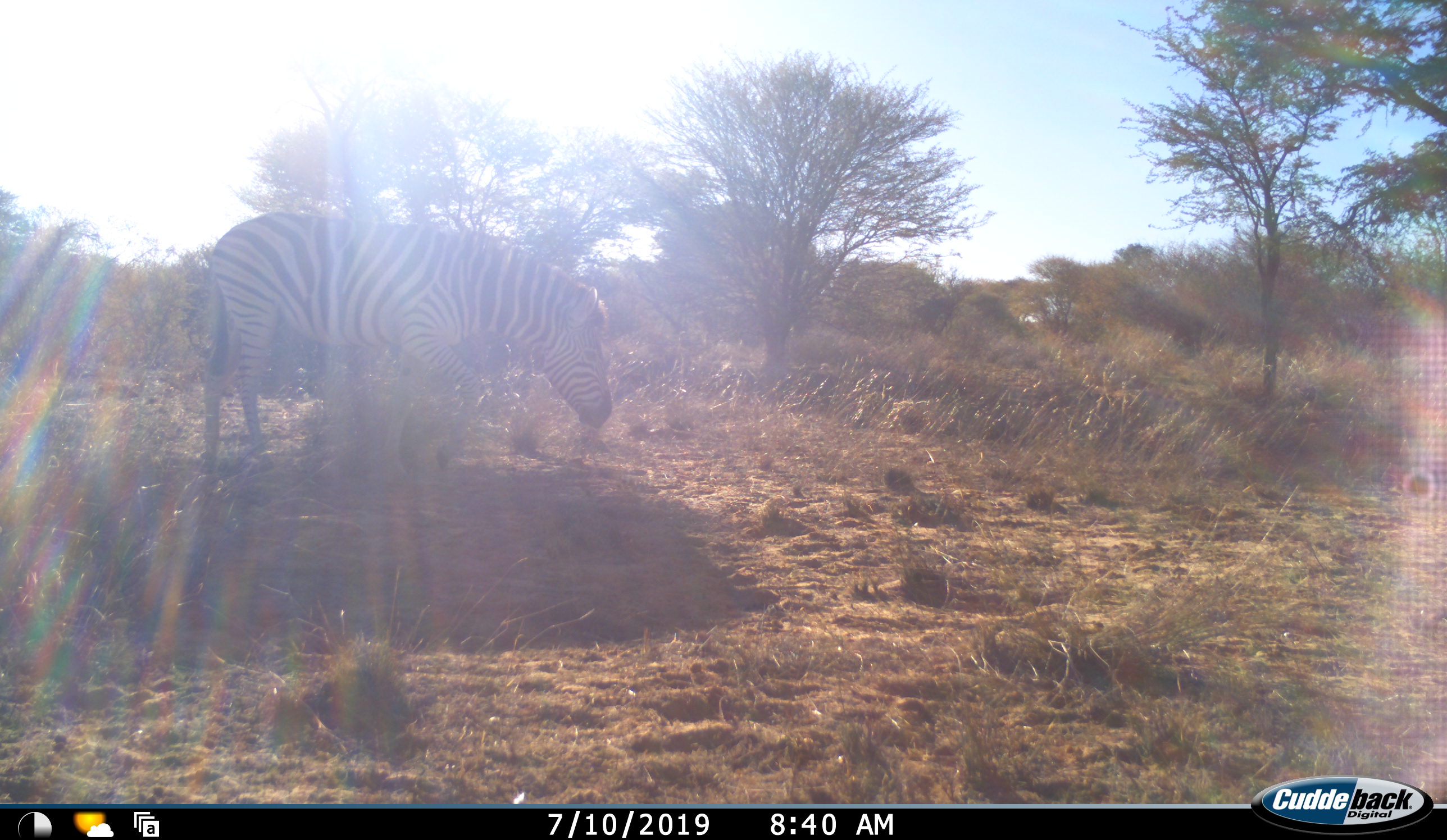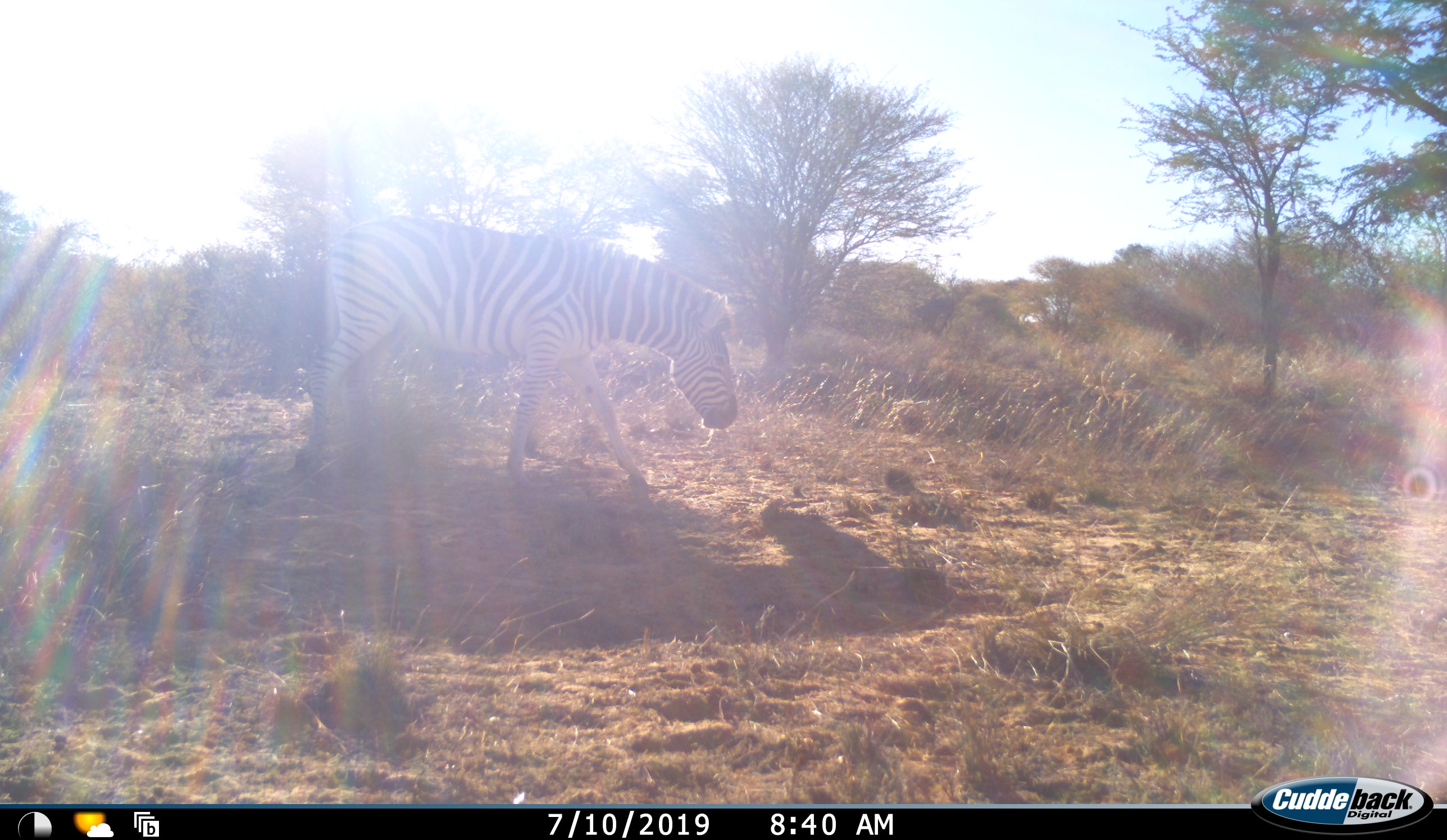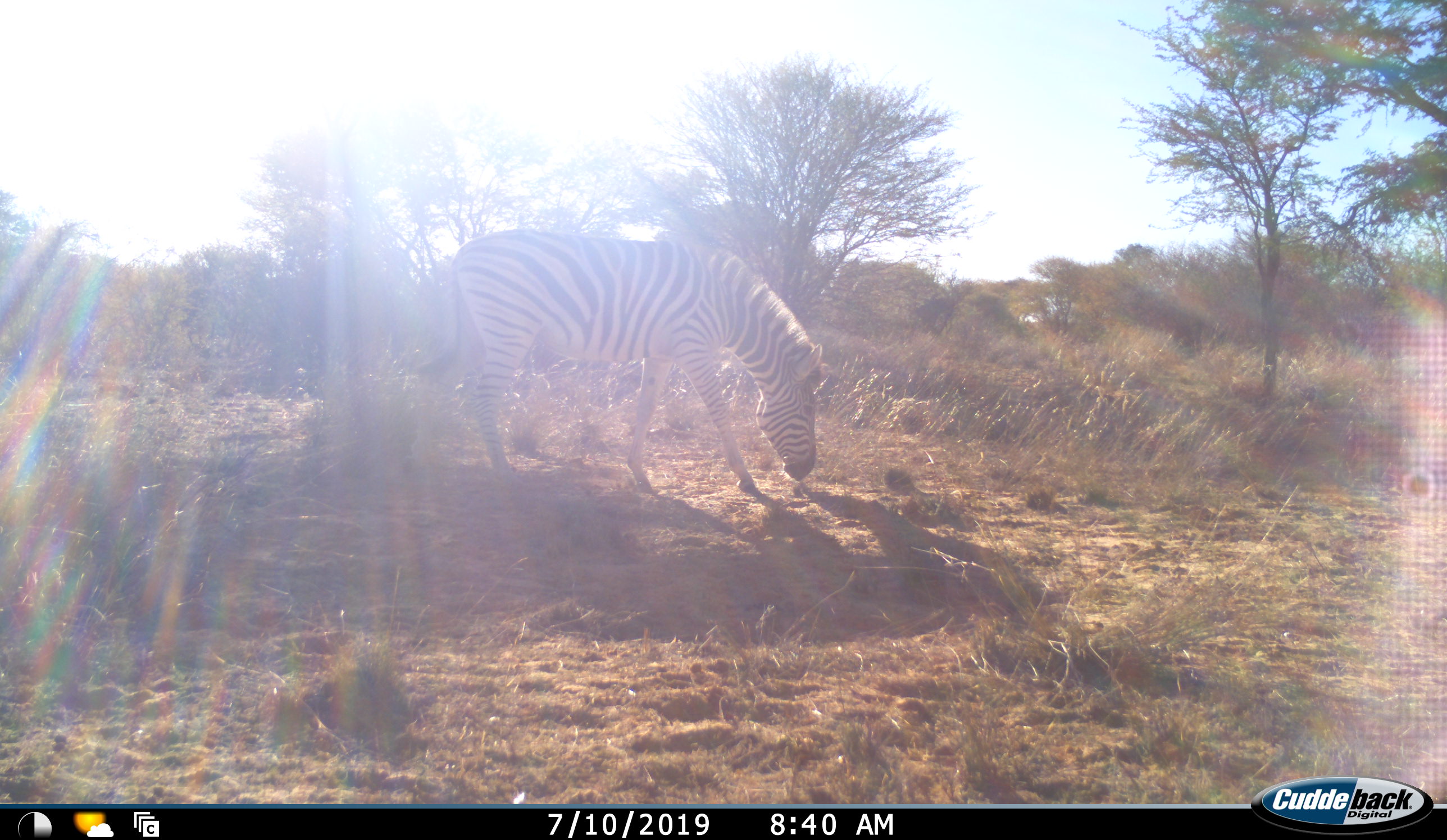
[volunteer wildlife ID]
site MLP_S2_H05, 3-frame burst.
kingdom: Animalia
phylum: Chordata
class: Mammalia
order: Perissodactyla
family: Equidae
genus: Equus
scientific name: Equus quagga burchellii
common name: burchell's zebra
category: zebraburchells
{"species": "zebraburchells (burchell's zebra) (Equus quagga burchellii)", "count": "1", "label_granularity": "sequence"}